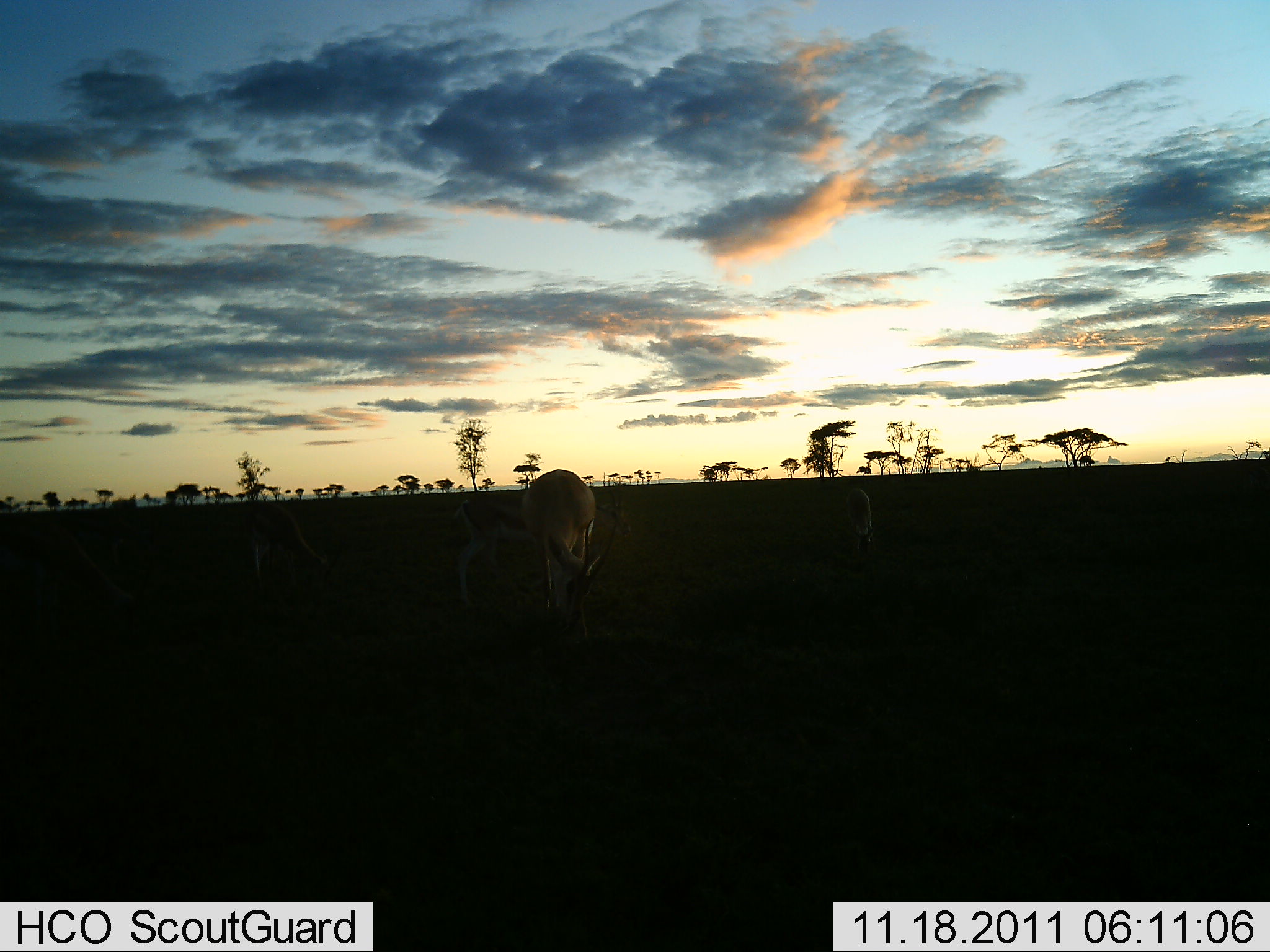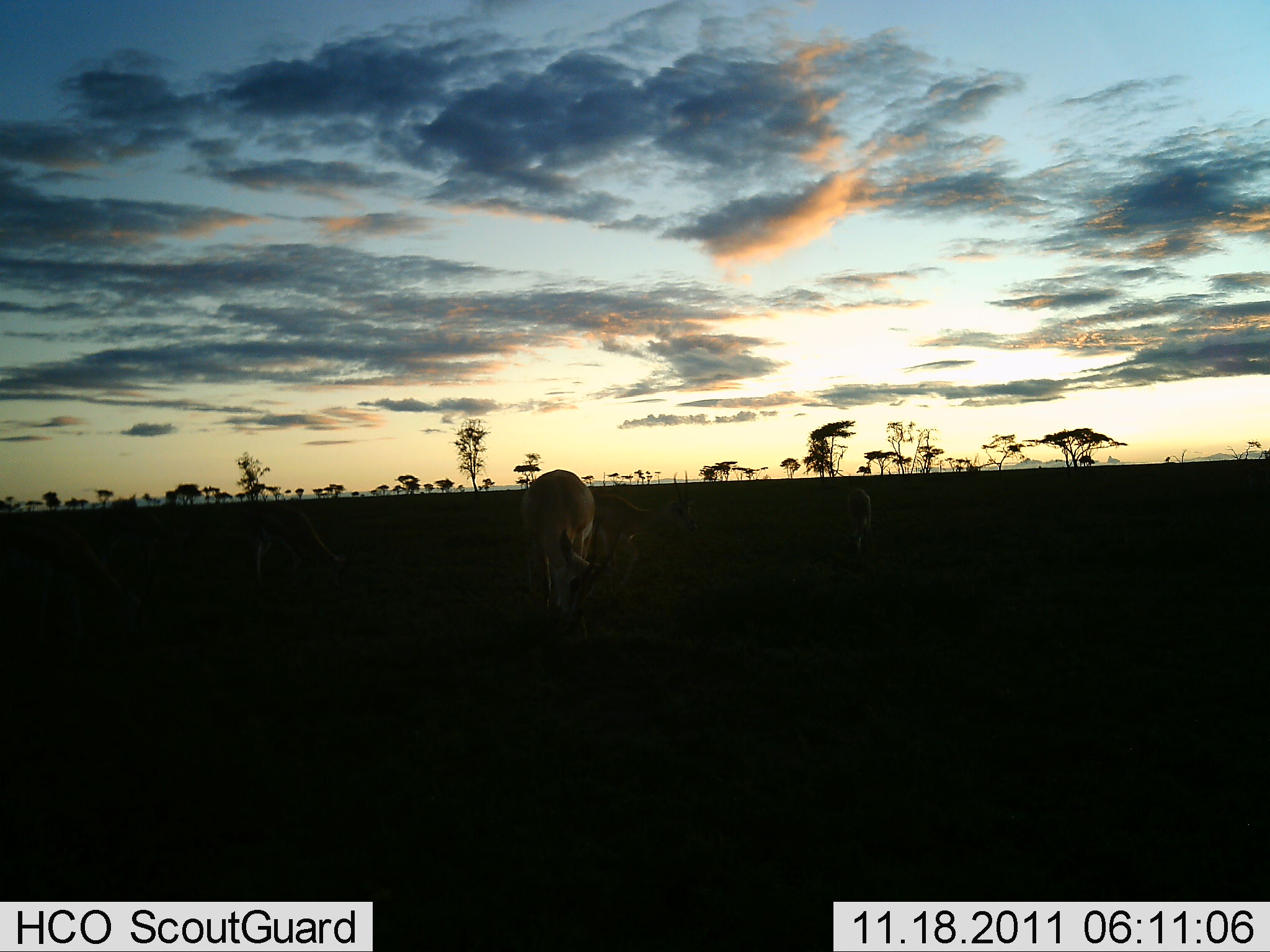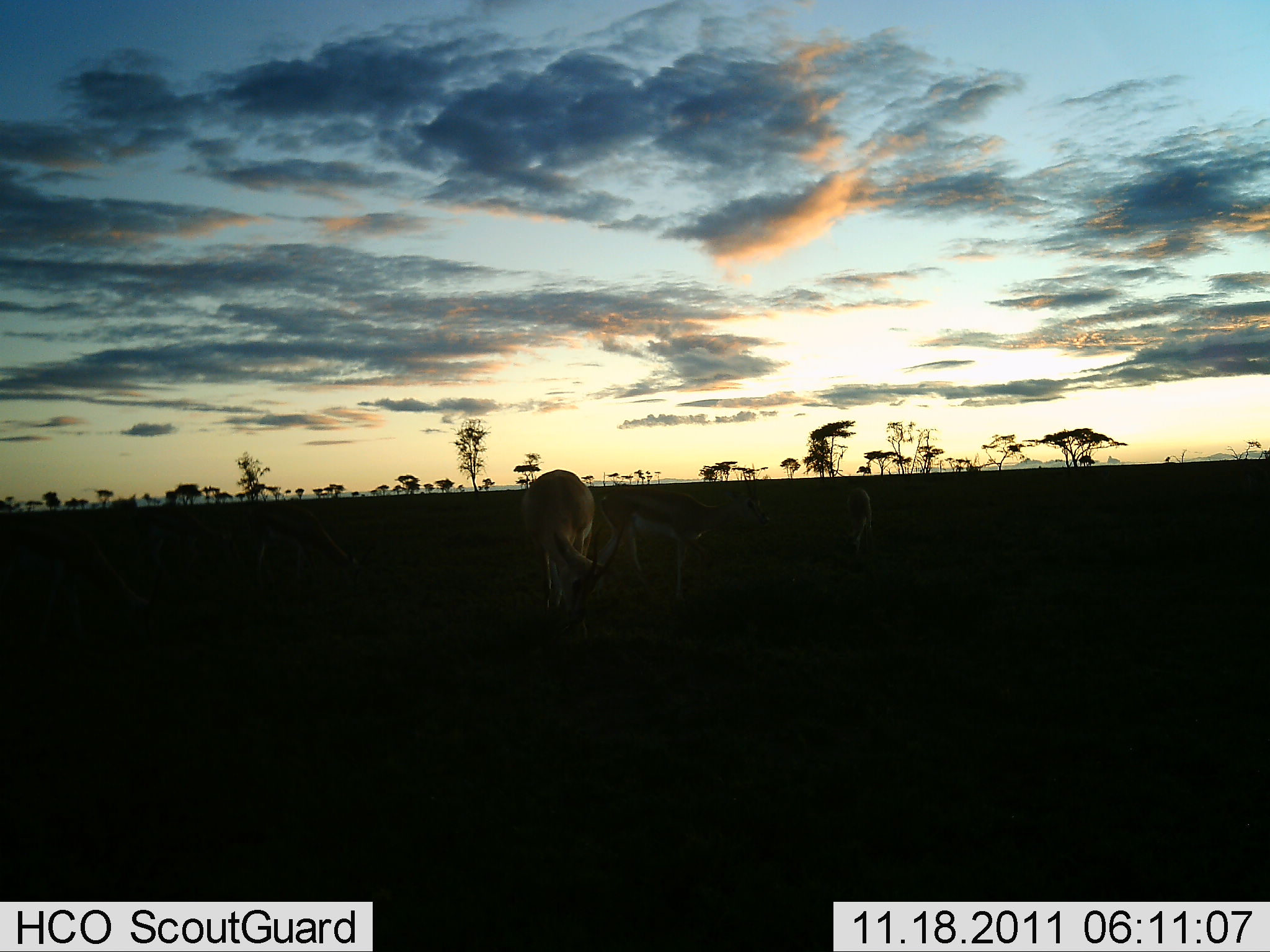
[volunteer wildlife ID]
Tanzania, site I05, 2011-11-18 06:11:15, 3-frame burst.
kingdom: Animalia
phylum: Chordata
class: Mammalia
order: Artiodactyla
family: Bovidae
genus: Nanger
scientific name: Nanger granti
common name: grant's gazelle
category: gazellegrants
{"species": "gazellegrants (grant's gazelle) (Nanger granti)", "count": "4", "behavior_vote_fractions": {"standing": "20%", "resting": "0%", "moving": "20%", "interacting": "0%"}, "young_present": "0%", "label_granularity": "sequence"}